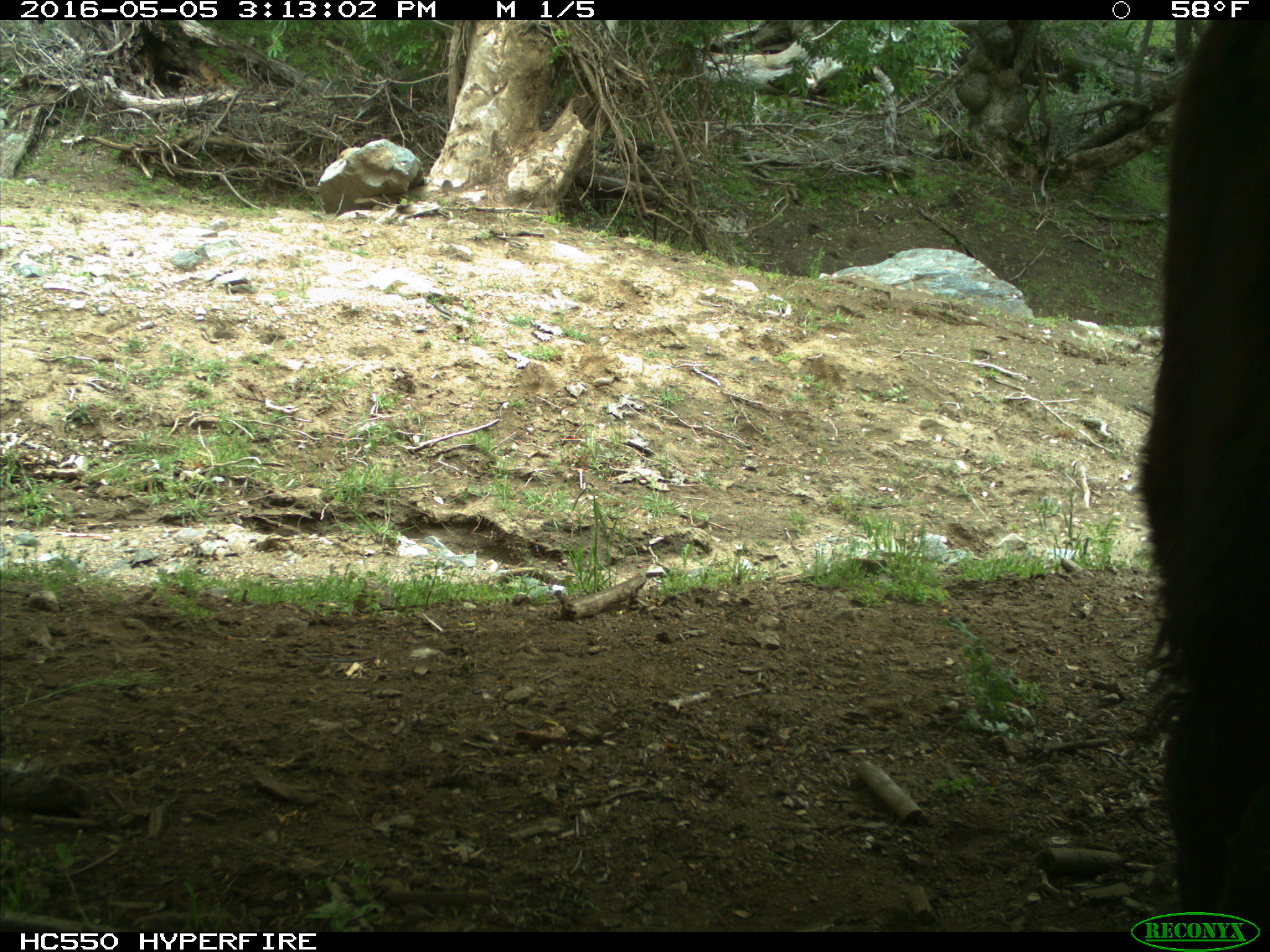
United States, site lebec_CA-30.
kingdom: Animalia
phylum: Chordata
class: Mammalia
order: Artiodactyla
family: Bovidae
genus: Bos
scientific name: Bos taurus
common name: domestic cow